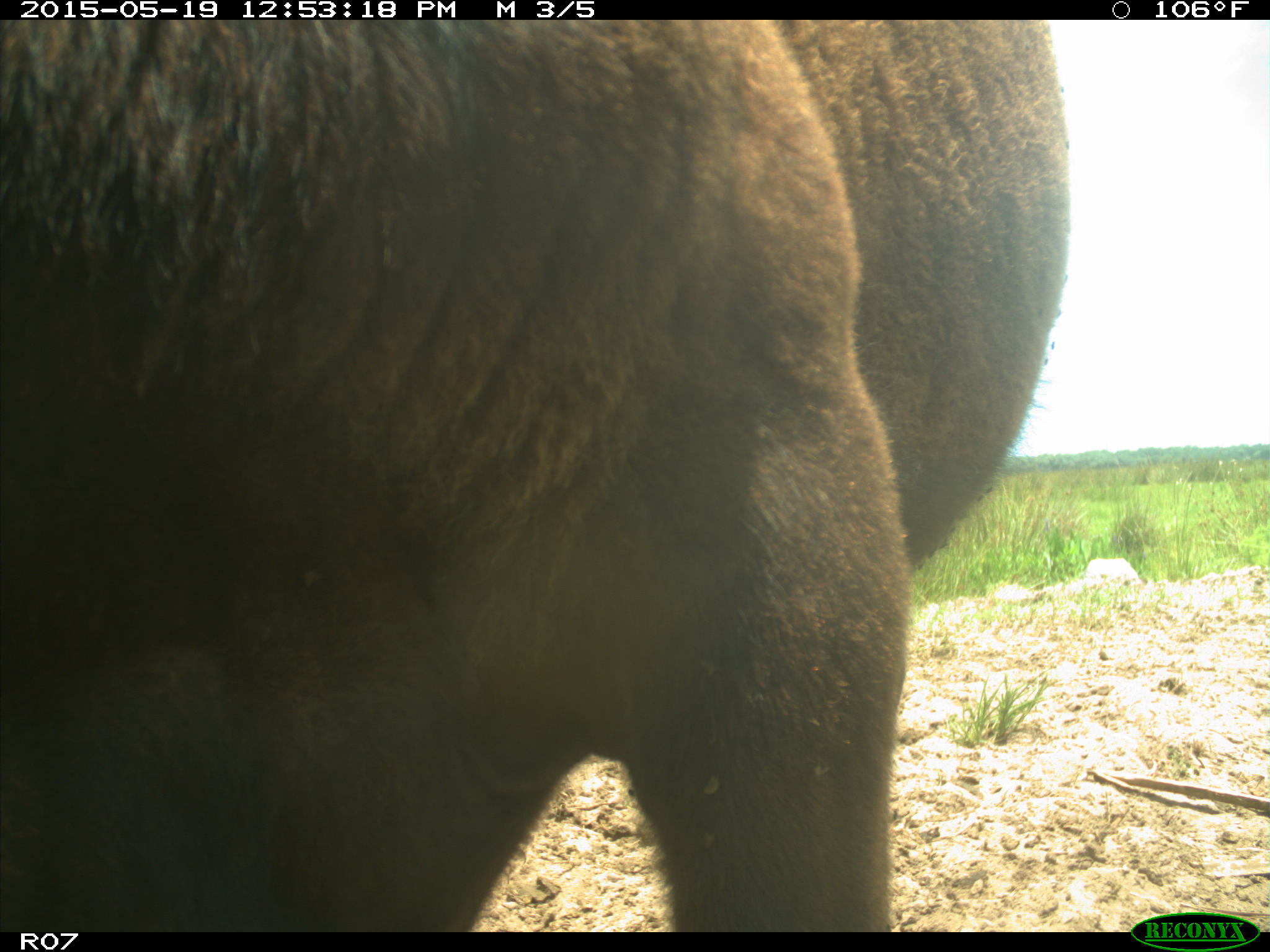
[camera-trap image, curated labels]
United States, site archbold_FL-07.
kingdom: Animalia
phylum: Chordata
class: Mammalia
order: Artiodactyla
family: Bovidae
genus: Bos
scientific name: Bos taurus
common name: domestic cow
Bos taurus (domestic cow).